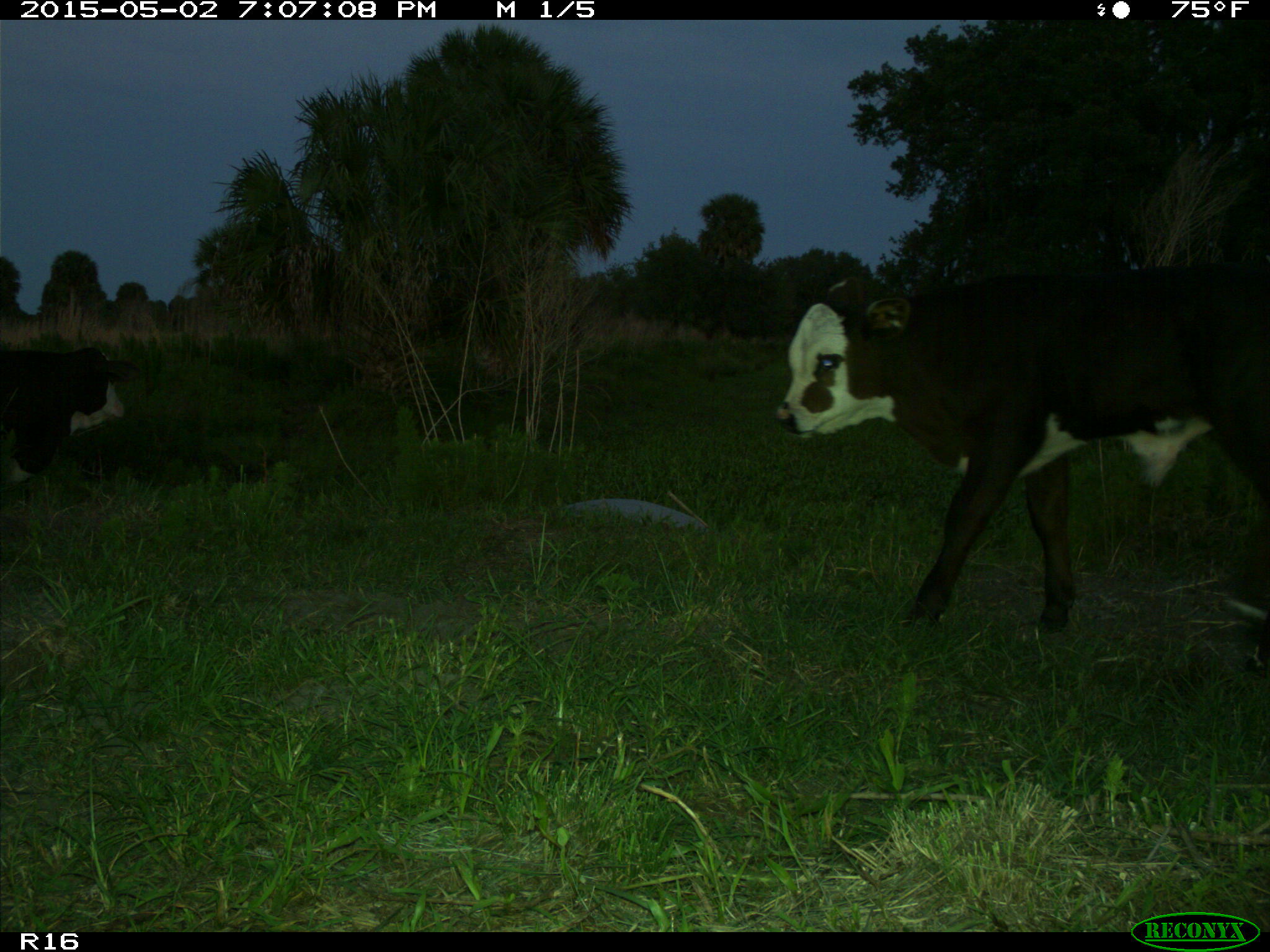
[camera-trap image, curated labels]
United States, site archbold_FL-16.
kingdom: Animalia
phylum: Chordata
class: Mammalia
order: Artiodactyla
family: Bovidae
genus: Bos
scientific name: Bos taurus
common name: domestic cow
Bos taurus (domestic cow).